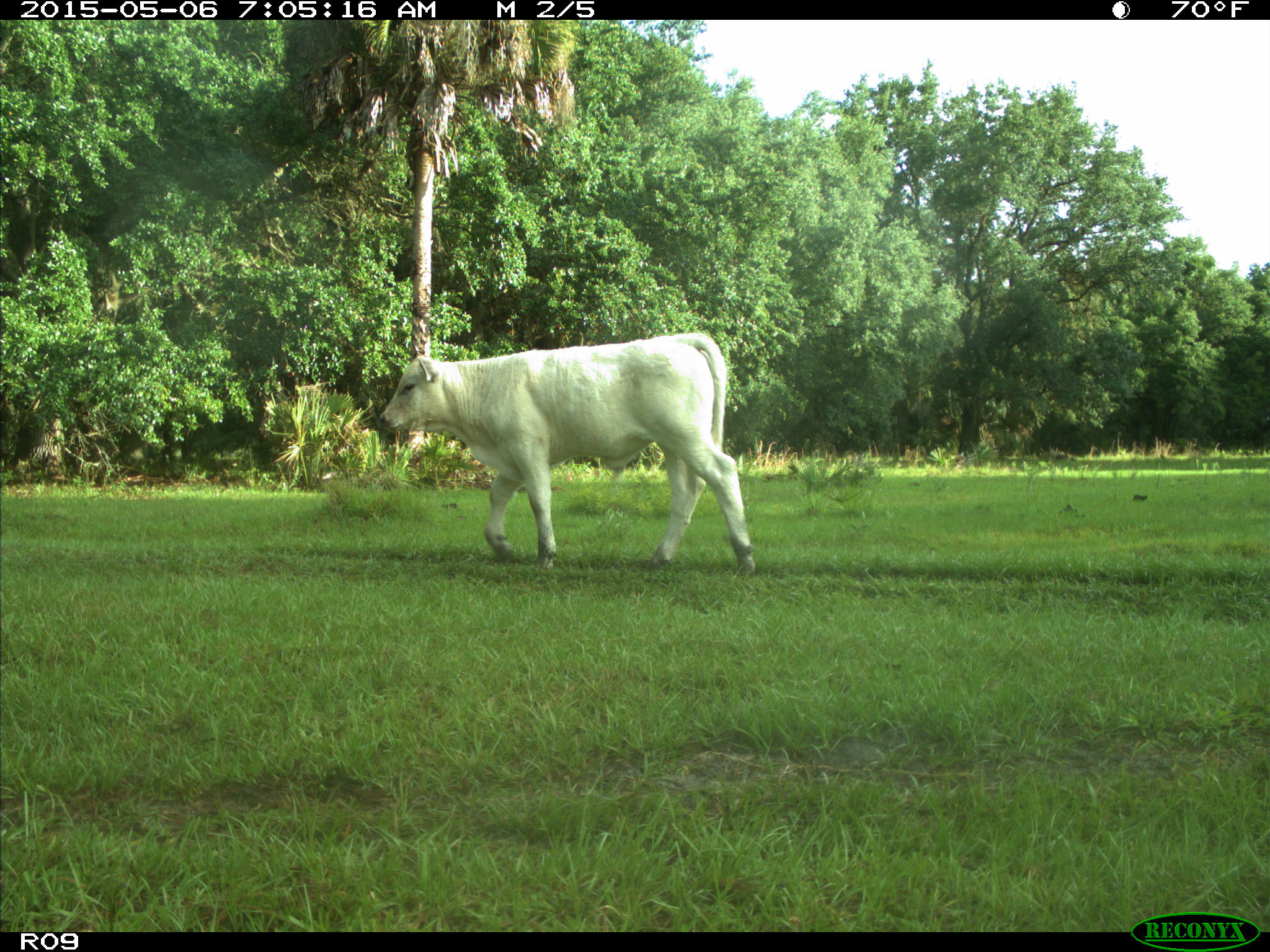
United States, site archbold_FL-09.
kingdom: Animalia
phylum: Chordata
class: Mammalia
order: Artiodactyla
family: Bovidae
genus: Bos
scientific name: Bos taurus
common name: domestic cow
Bos taurus (domestic cow).